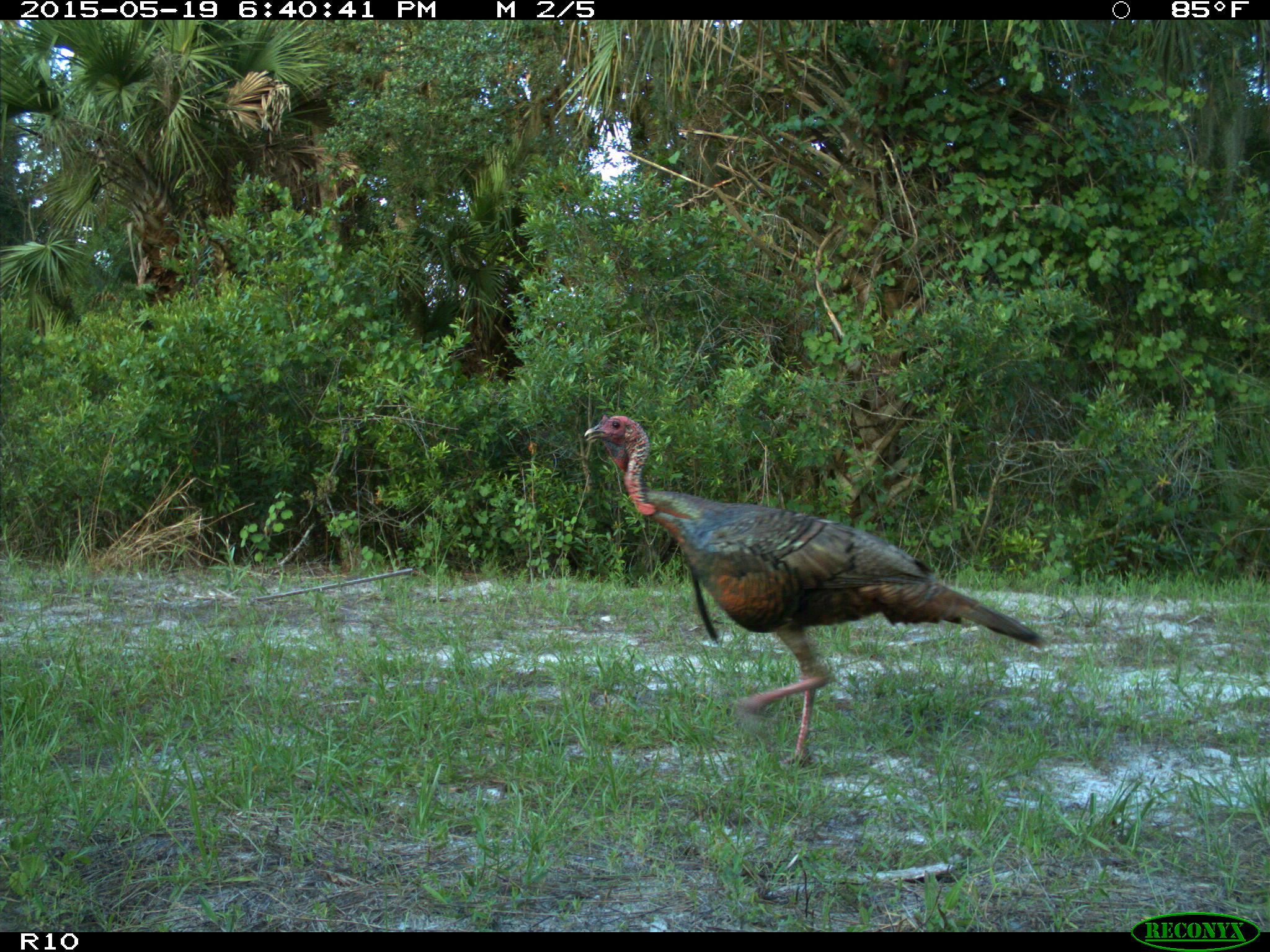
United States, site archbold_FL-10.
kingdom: Animalia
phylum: Chordata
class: Aves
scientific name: Aves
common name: birds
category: unidentified bird